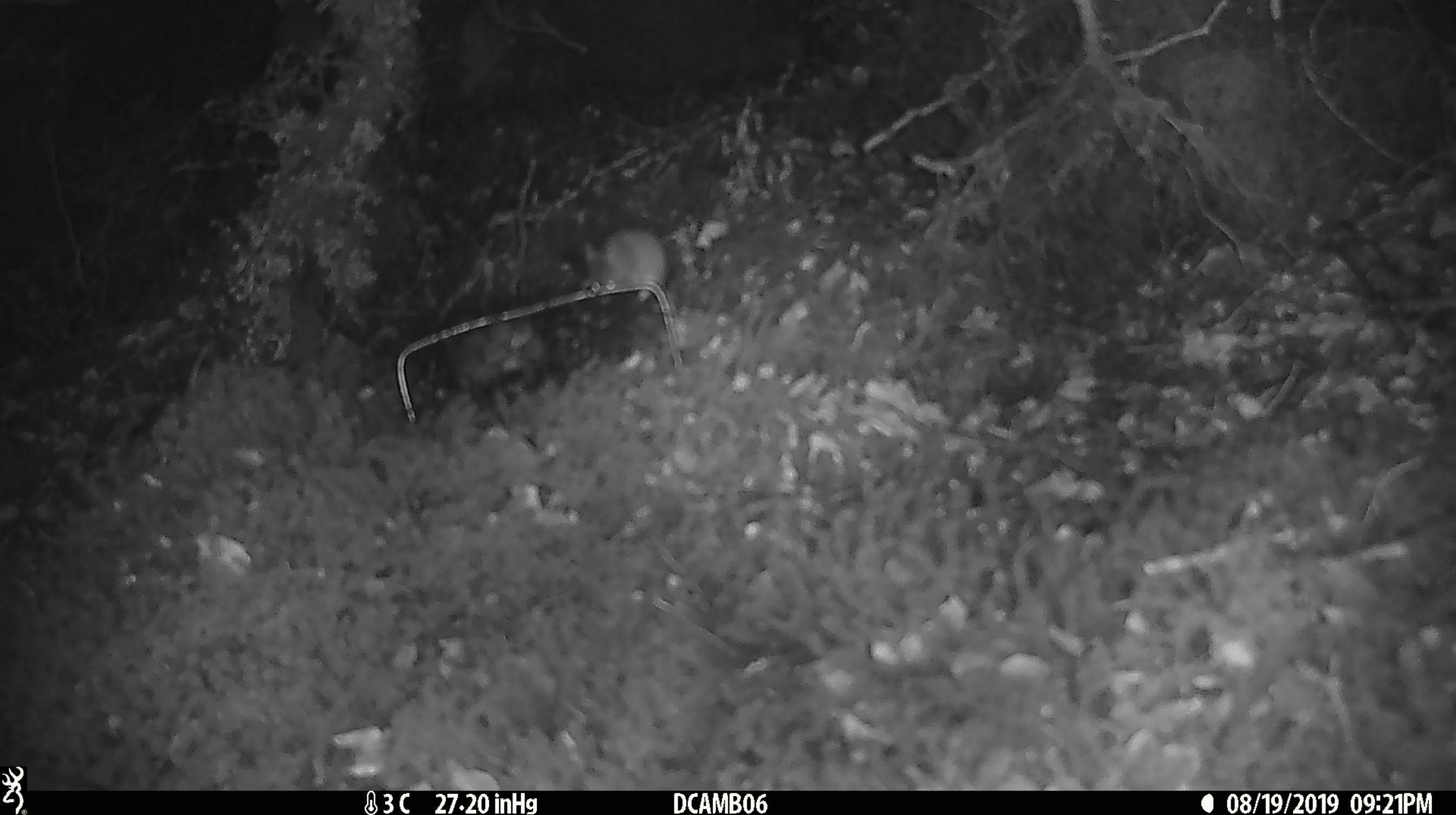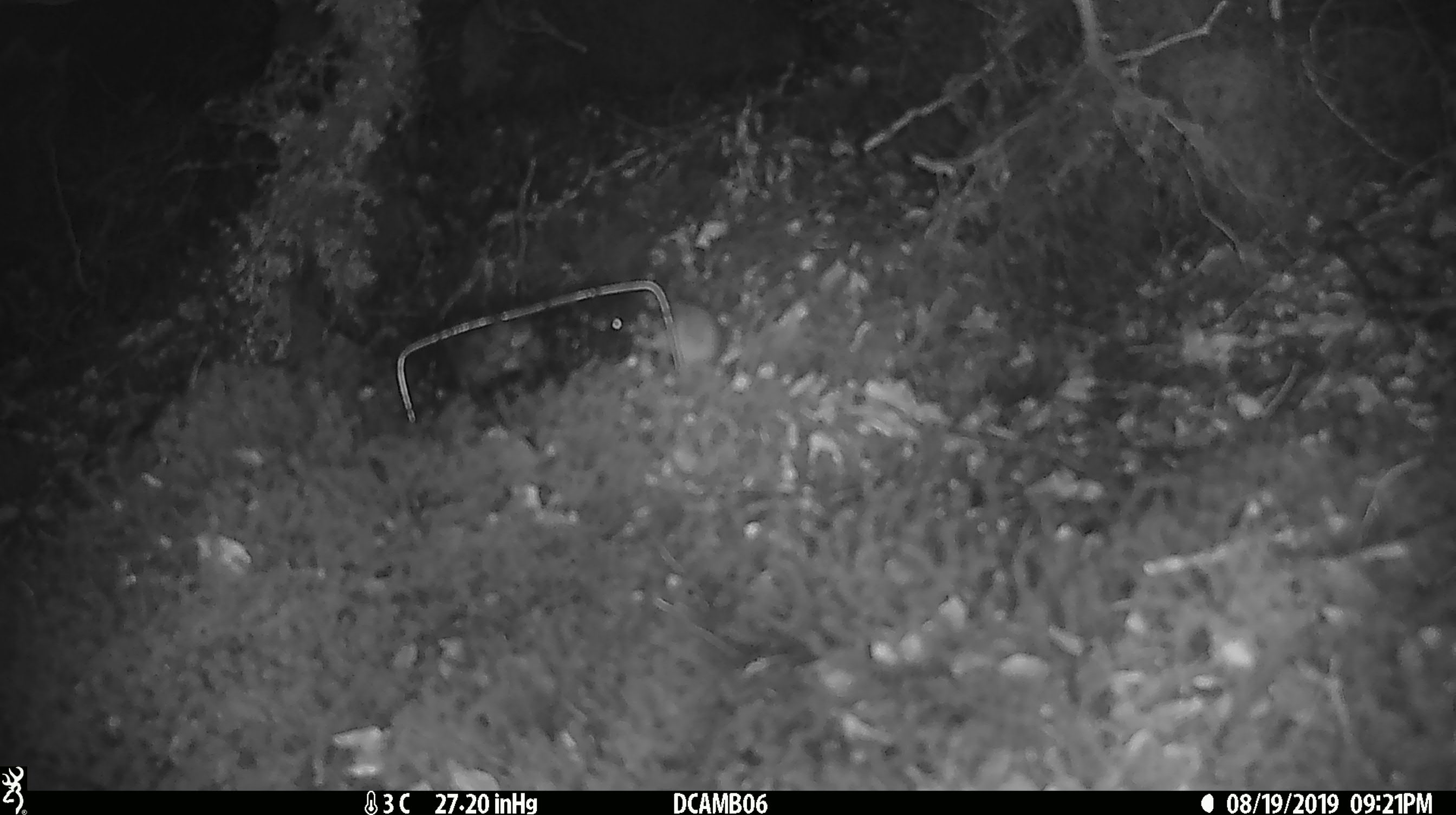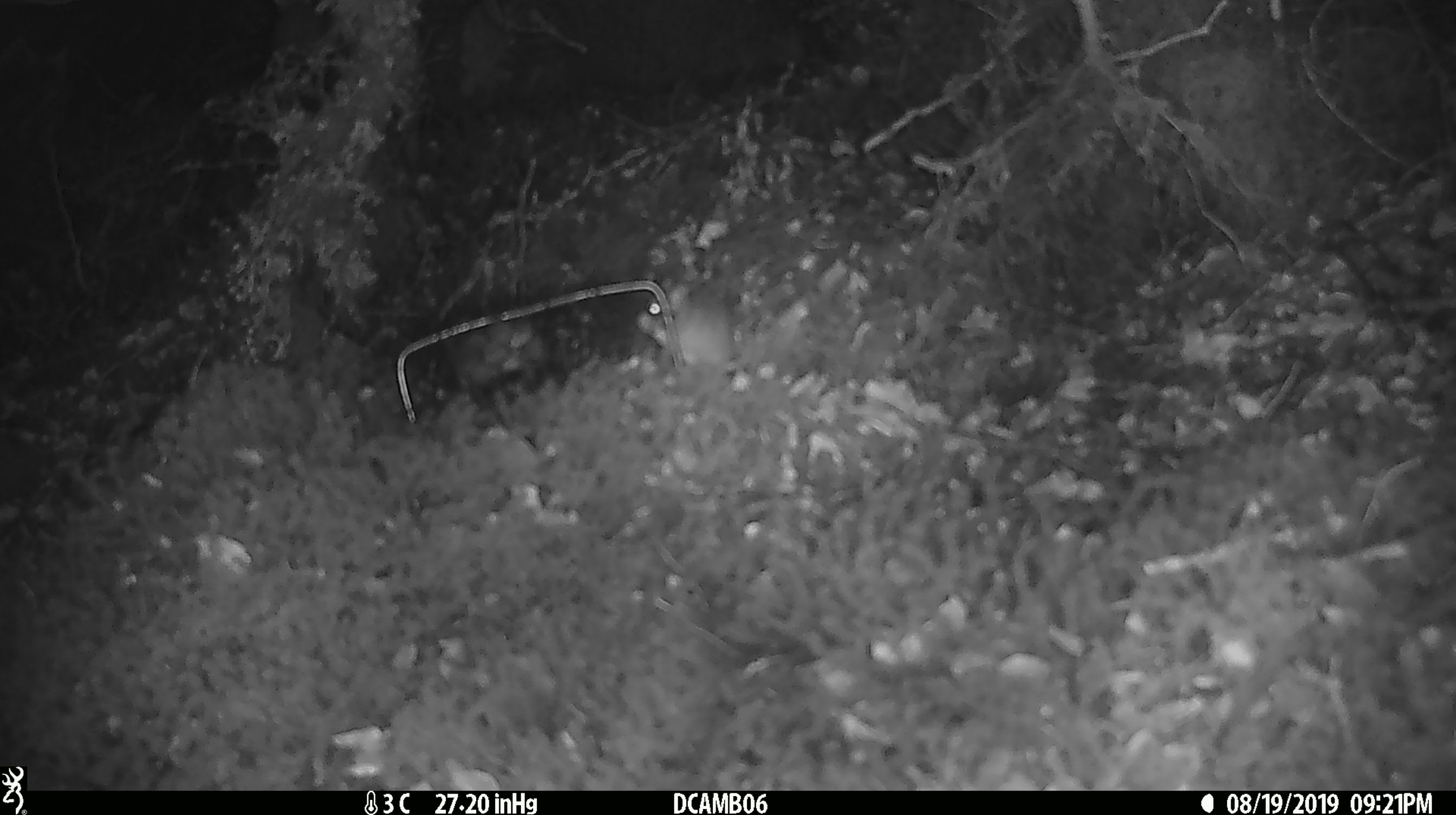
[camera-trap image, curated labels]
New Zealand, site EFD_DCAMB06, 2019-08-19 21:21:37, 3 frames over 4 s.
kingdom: Animalia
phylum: Chordata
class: Mammalia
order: Rodentia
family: Muridae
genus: Mus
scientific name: Mus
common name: mouse